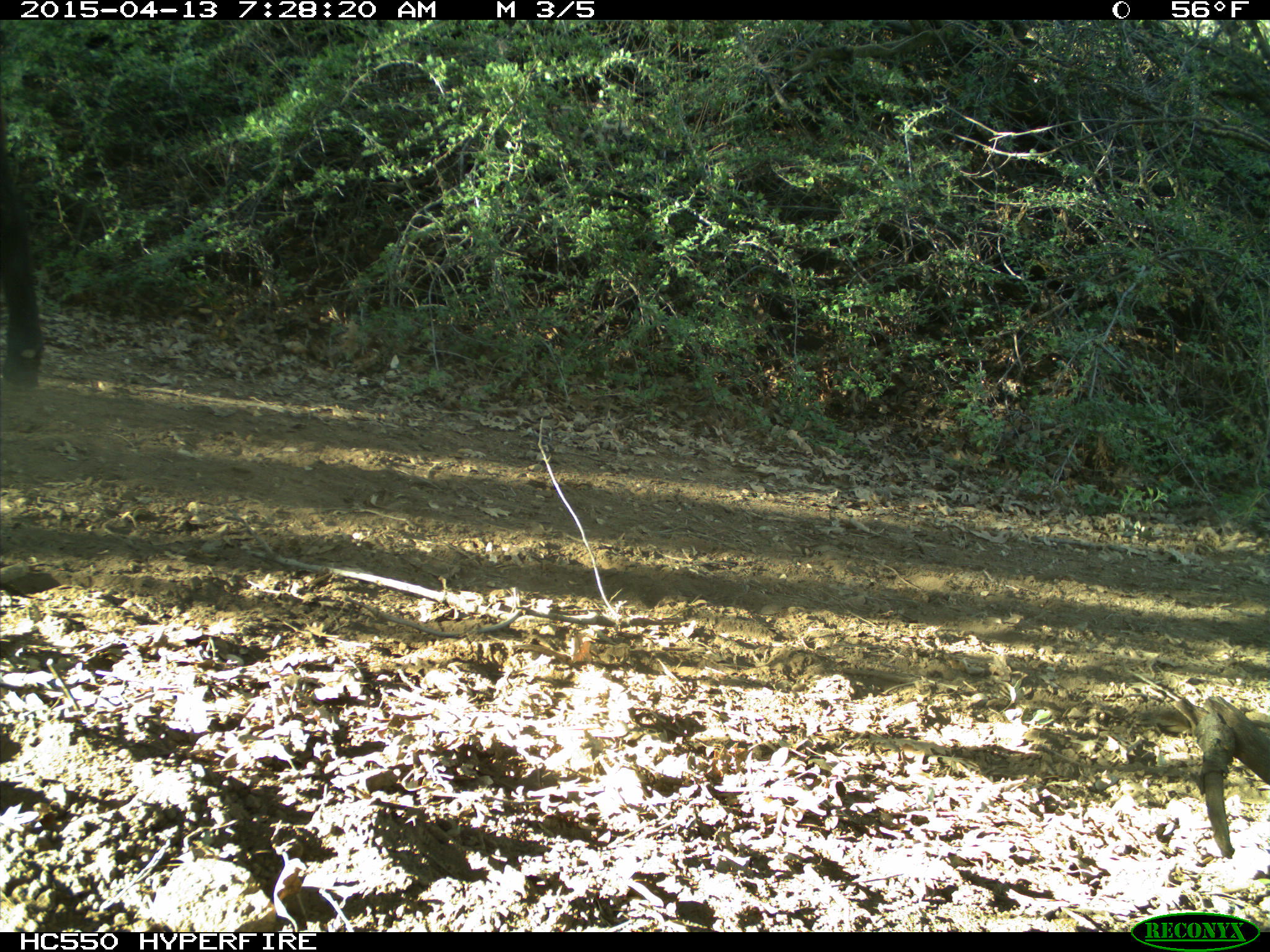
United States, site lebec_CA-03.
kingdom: Animalia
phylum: Chordata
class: Mammalia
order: Artiodactyla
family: Bovidae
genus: Bos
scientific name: Bos taurus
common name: domestic cow